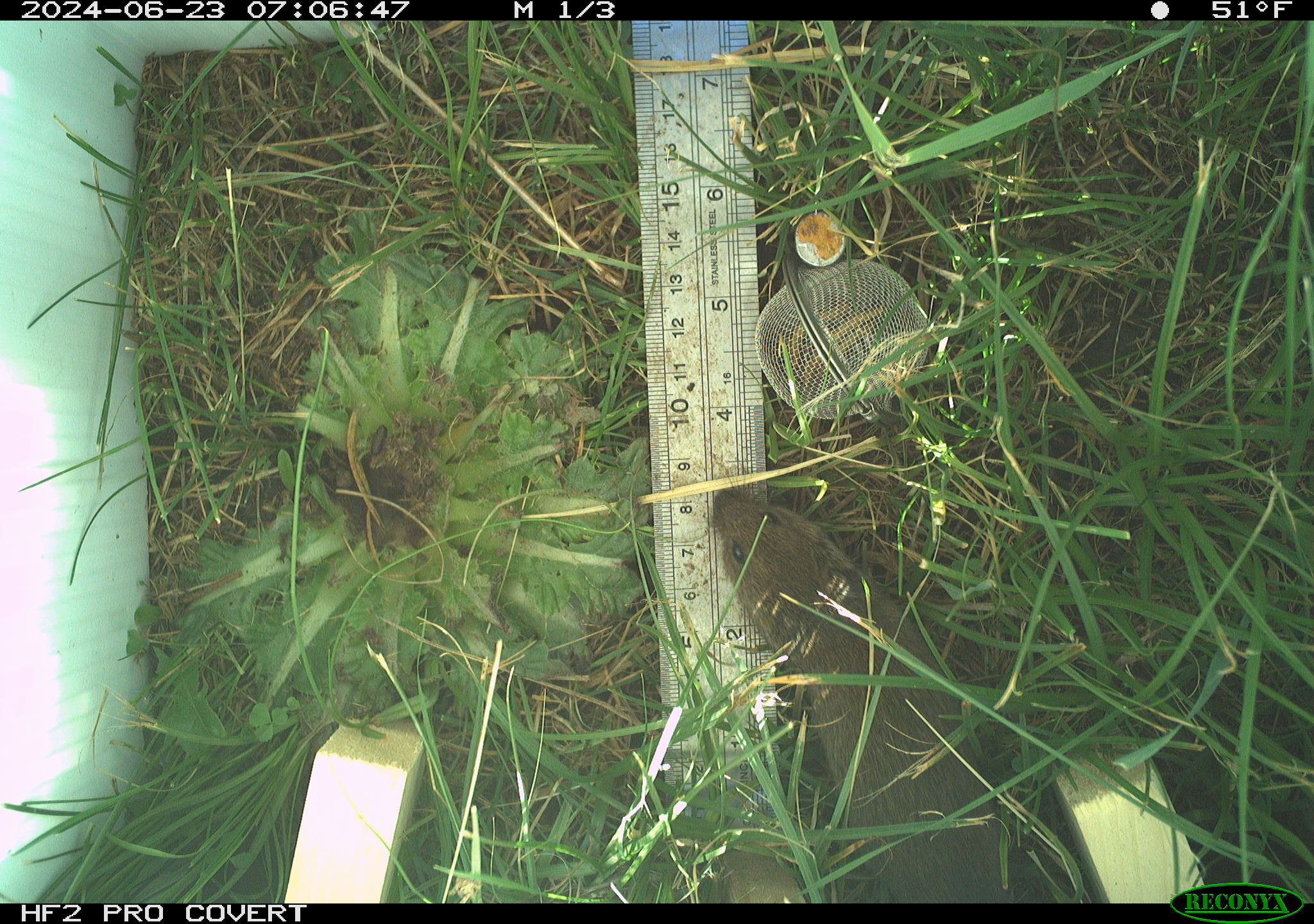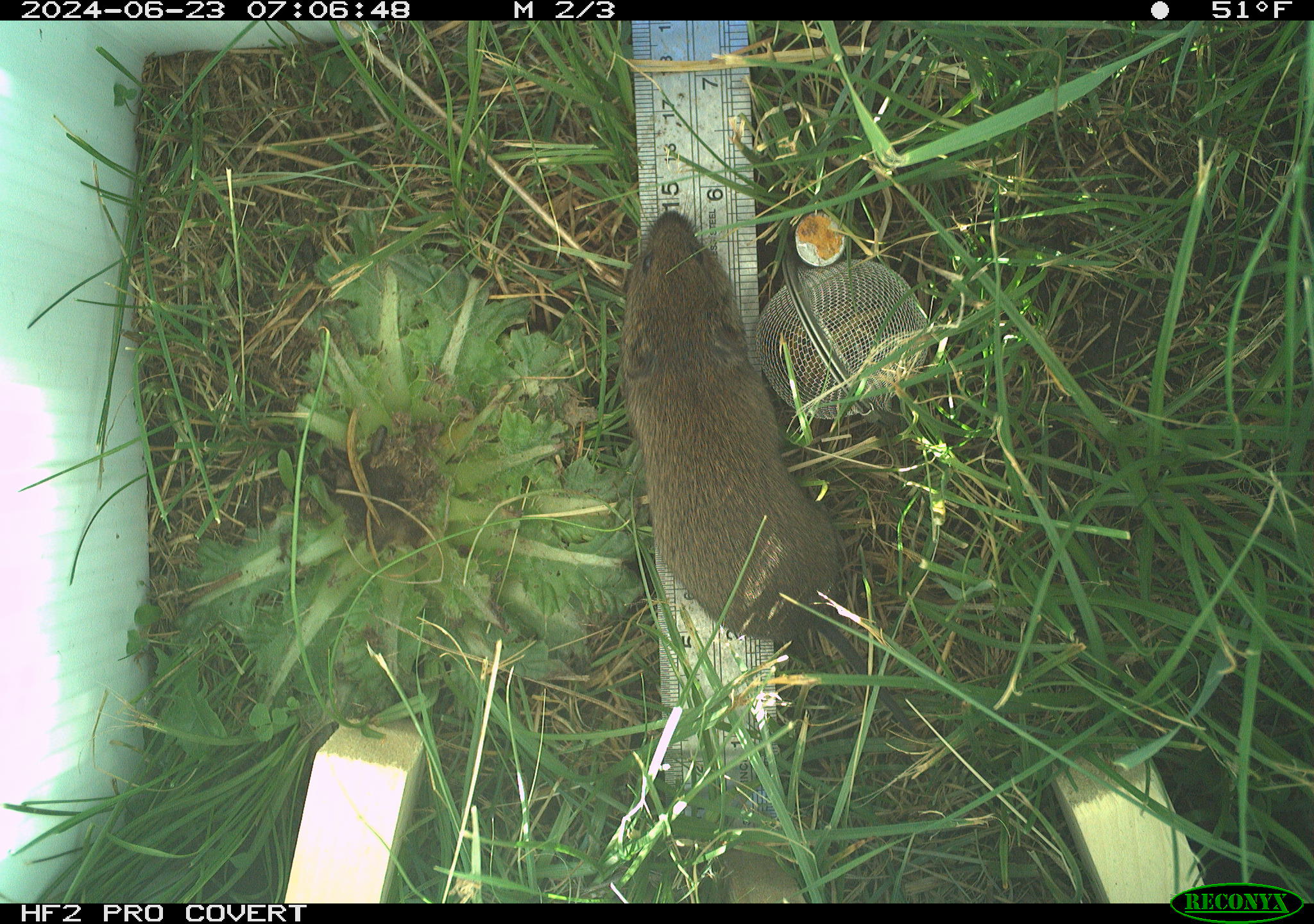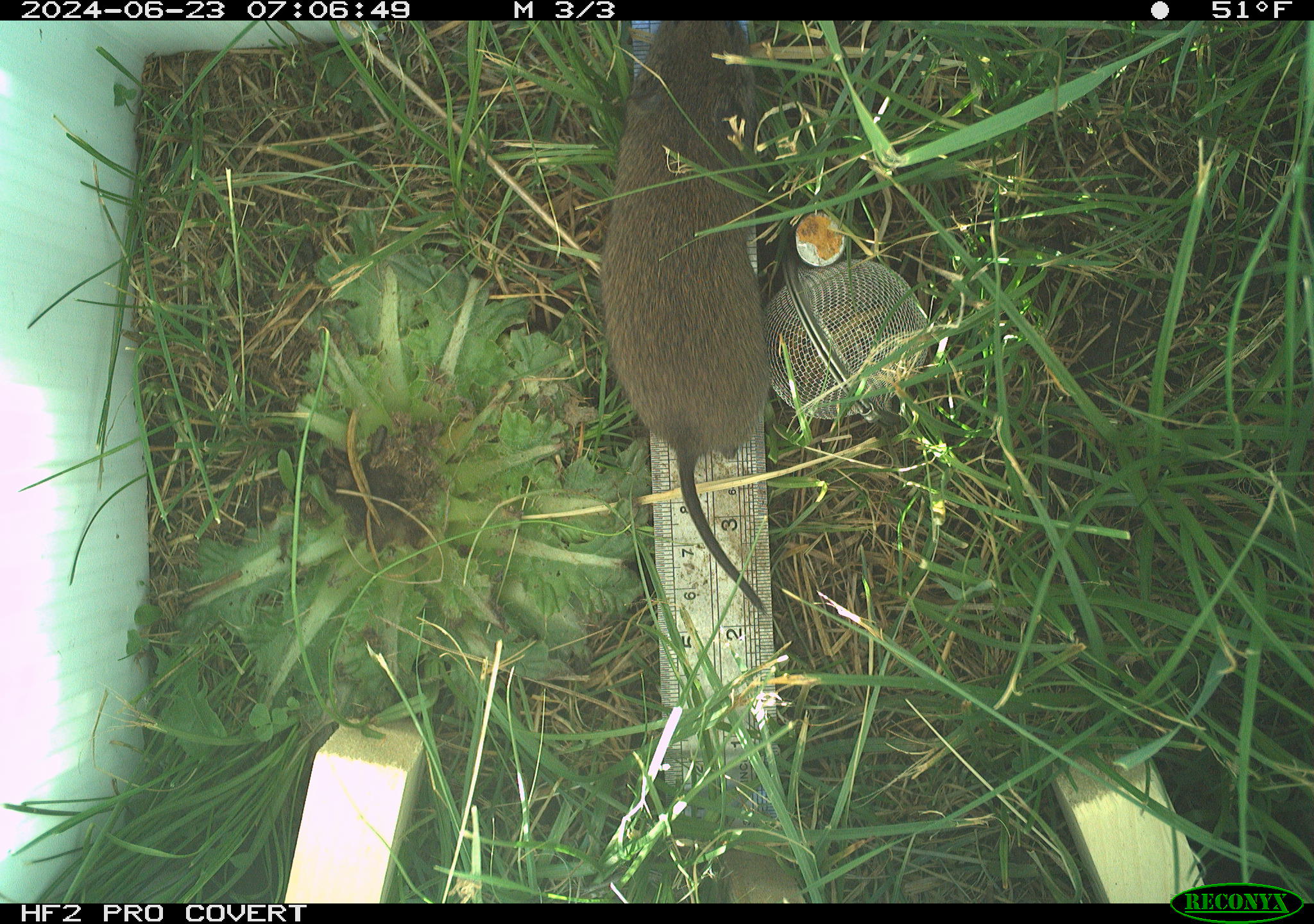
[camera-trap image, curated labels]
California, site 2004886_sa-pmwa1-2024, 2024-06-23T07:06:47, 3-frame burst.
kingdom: Animalia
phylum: Chordata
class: Mammalia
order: Rodentia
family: Cricetidae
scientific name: Arvicolinae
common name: voles, lemmings, and muskrats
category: arvicolinae subfamily